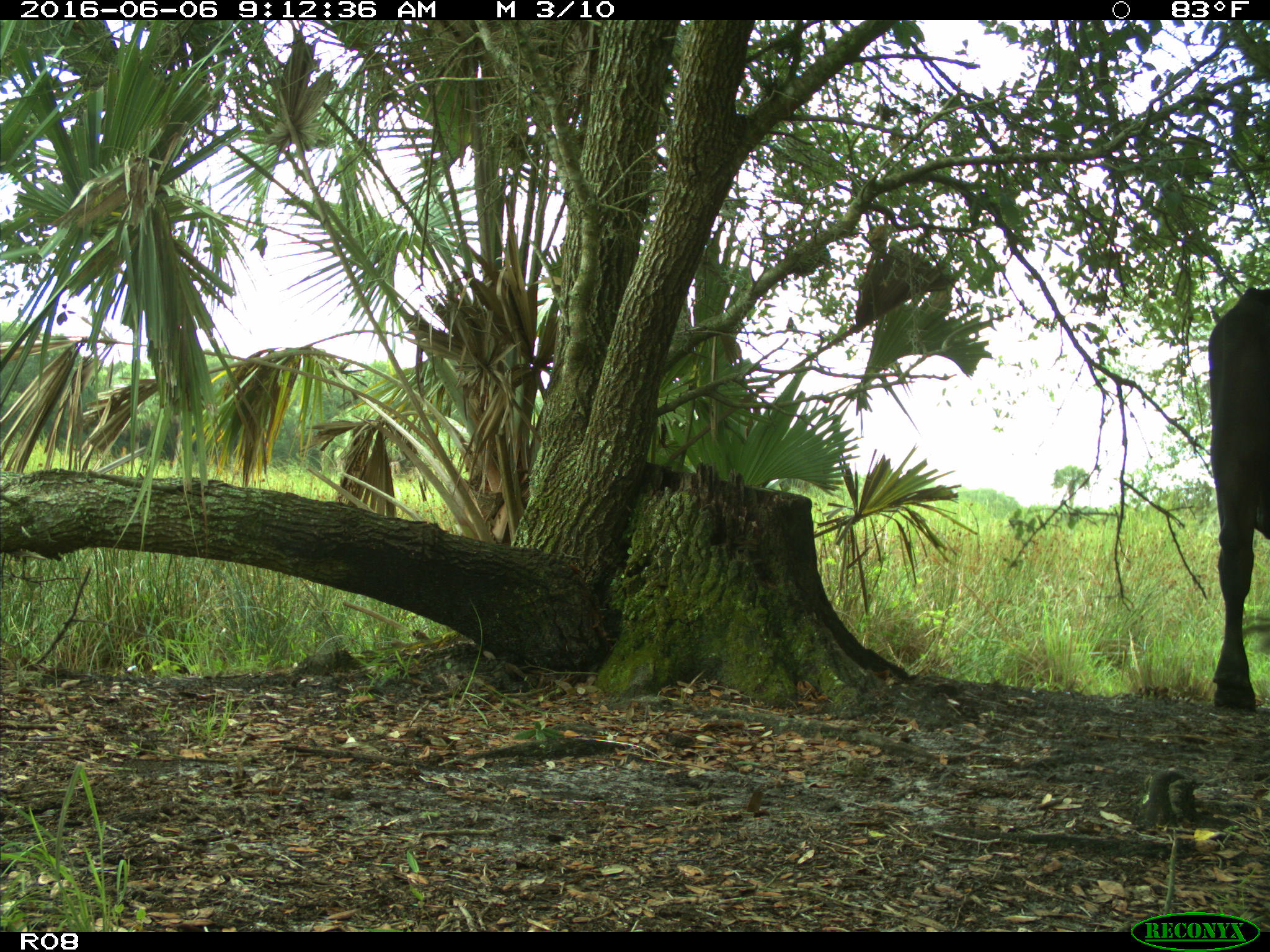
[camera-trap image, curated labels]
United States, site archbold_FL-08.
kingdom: Animalia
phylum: Chordata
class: Mammalia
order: Artiodactyla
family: Bovidae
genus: Bos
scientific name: Bos taurus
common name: domestic cow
Bos taurus (domestic cow).